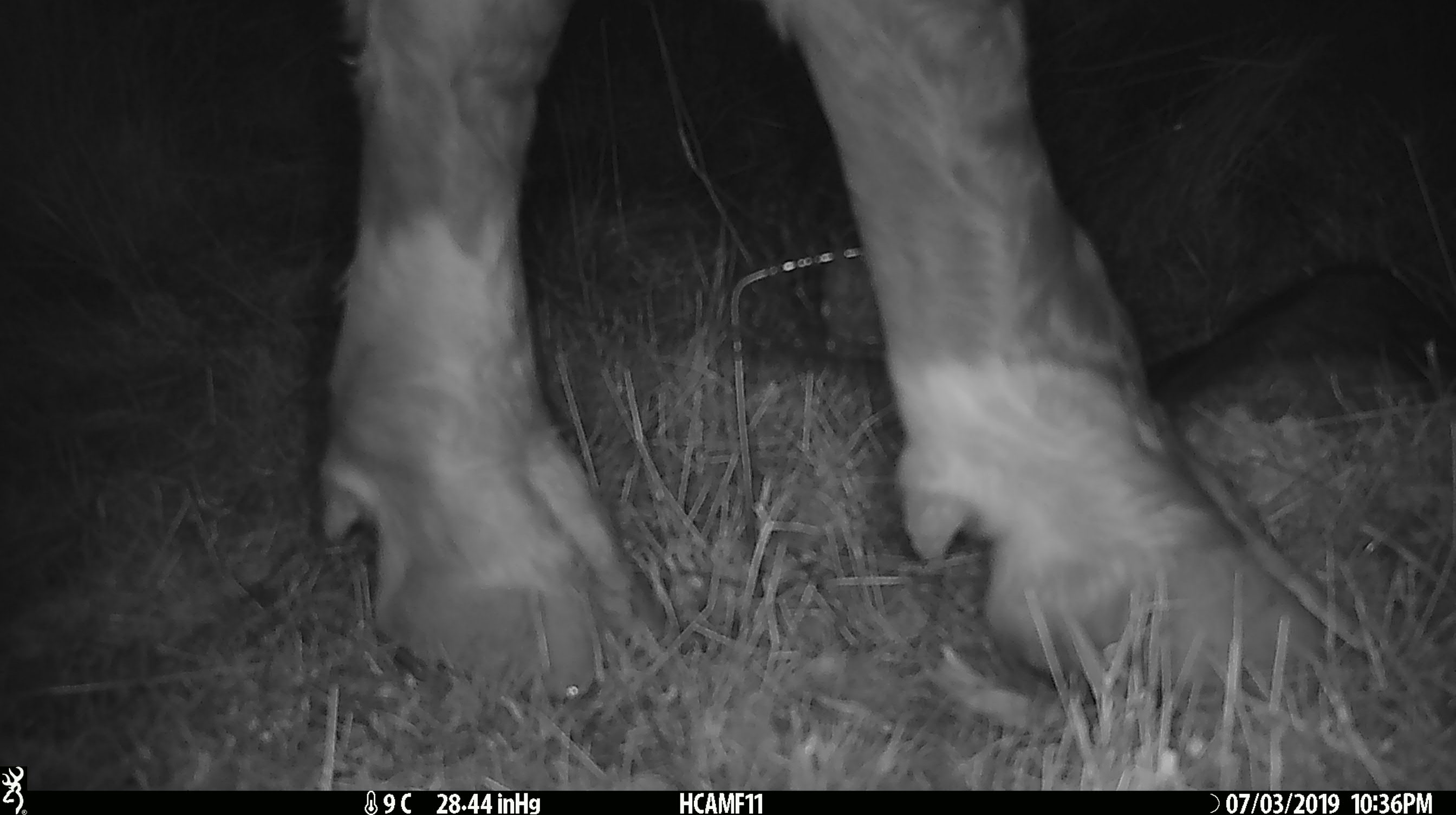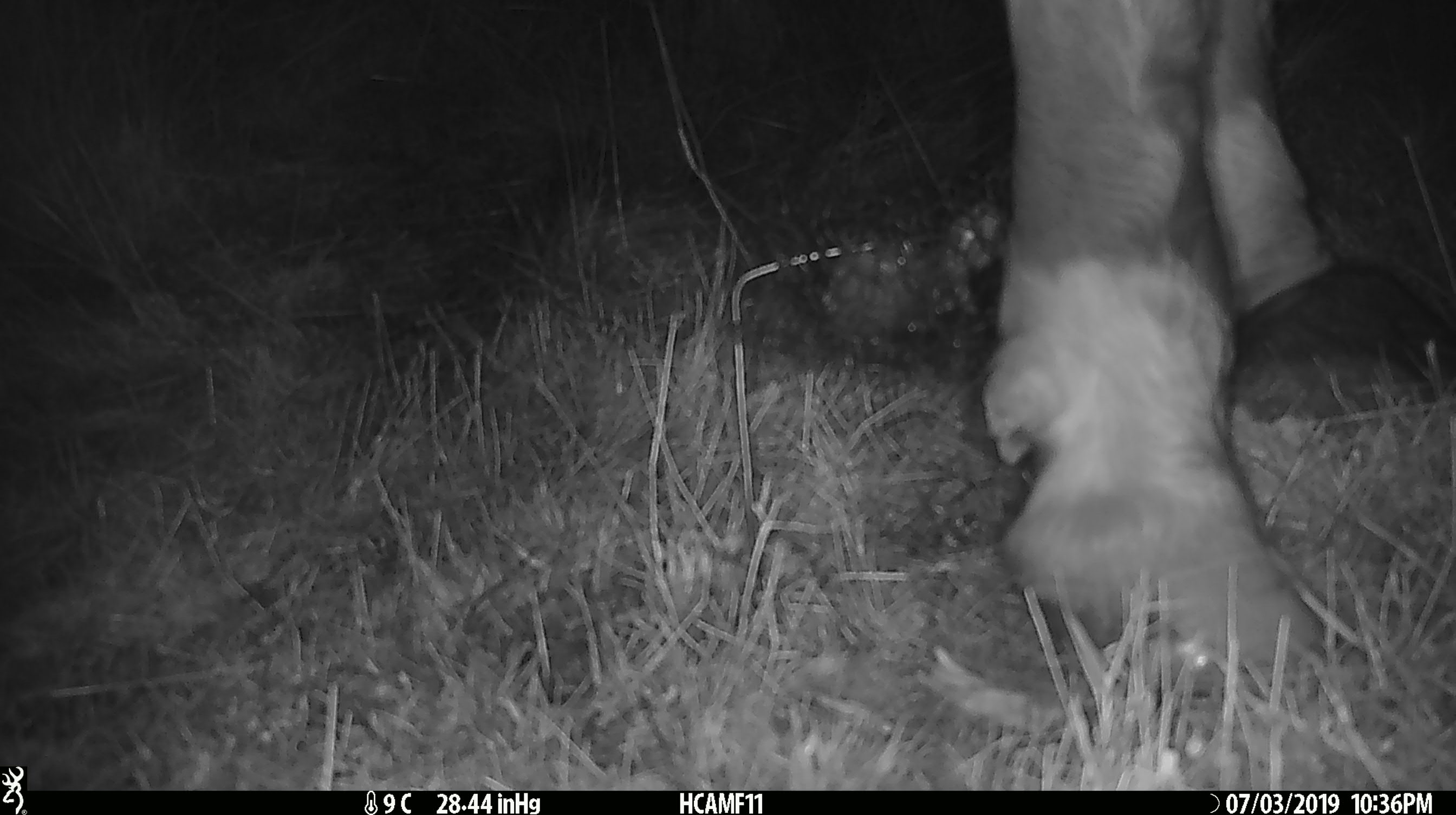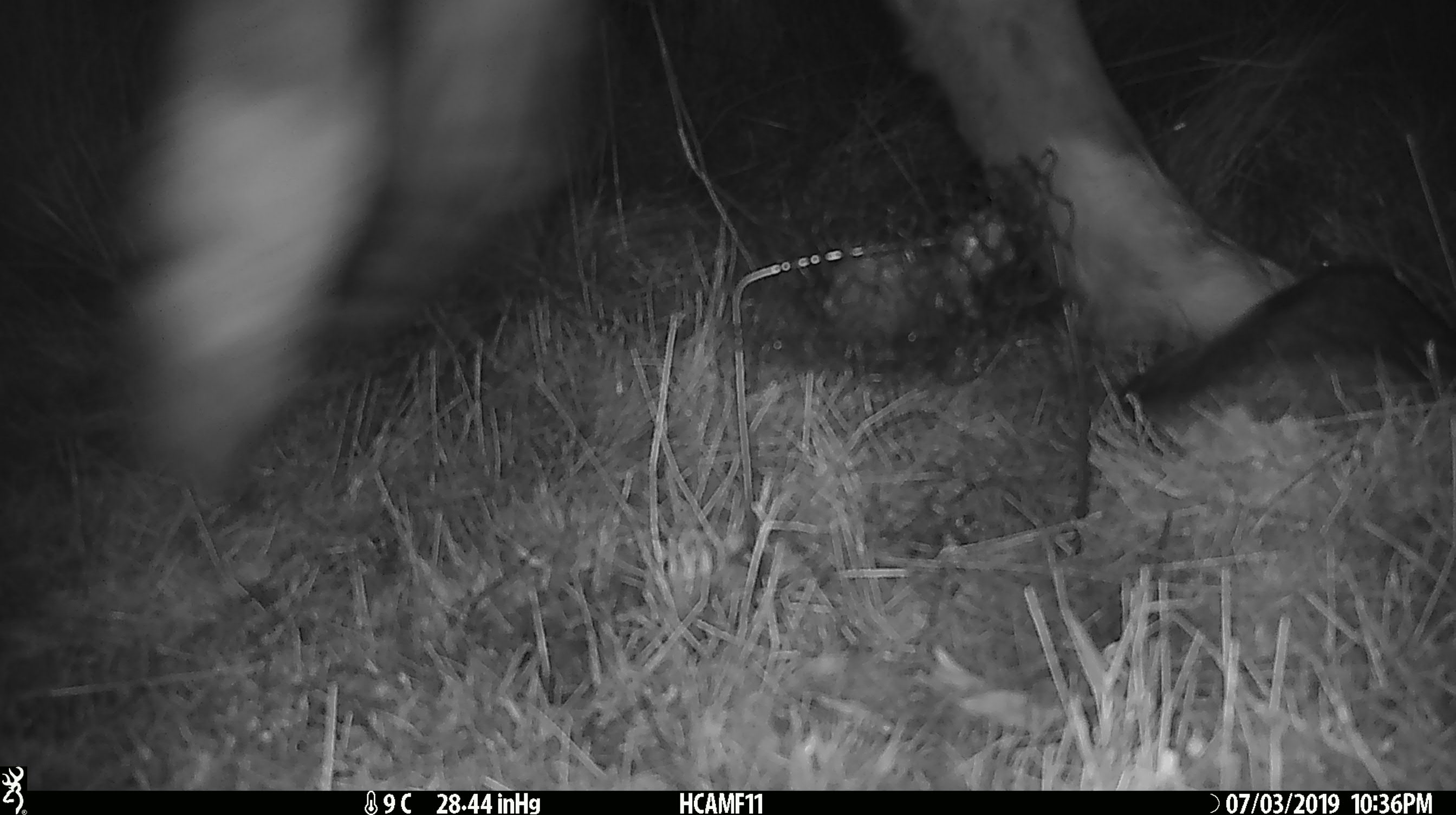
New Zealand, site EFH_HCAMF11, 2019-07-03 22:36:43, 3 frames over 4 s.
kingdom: Animalia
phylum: Chordata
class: Mammalia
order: Artiodactyla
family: Bovidae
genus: Bos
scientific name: Bos taurus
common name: domestic cow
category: cow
Cow (domestic cow) (Bos taurus).